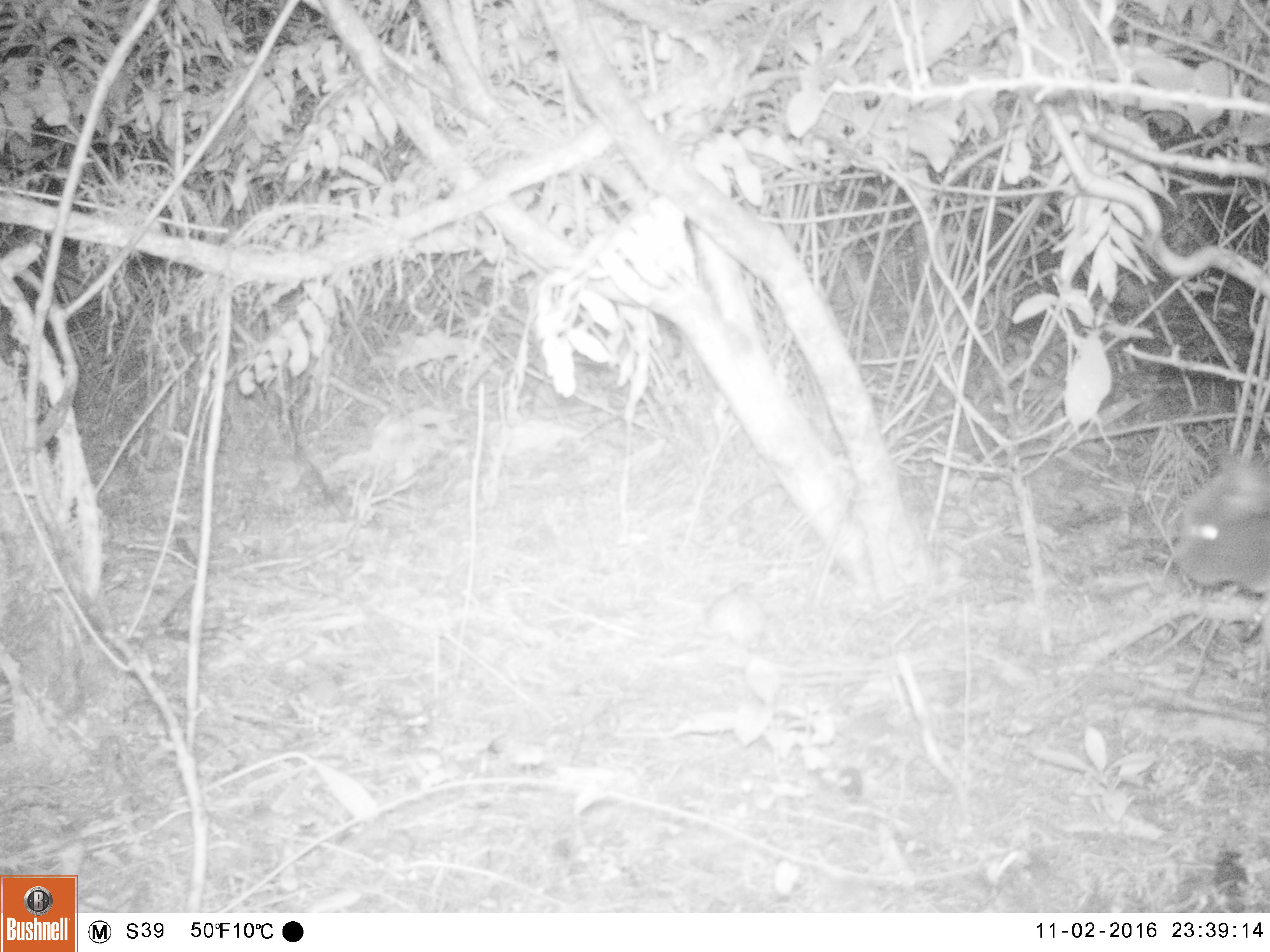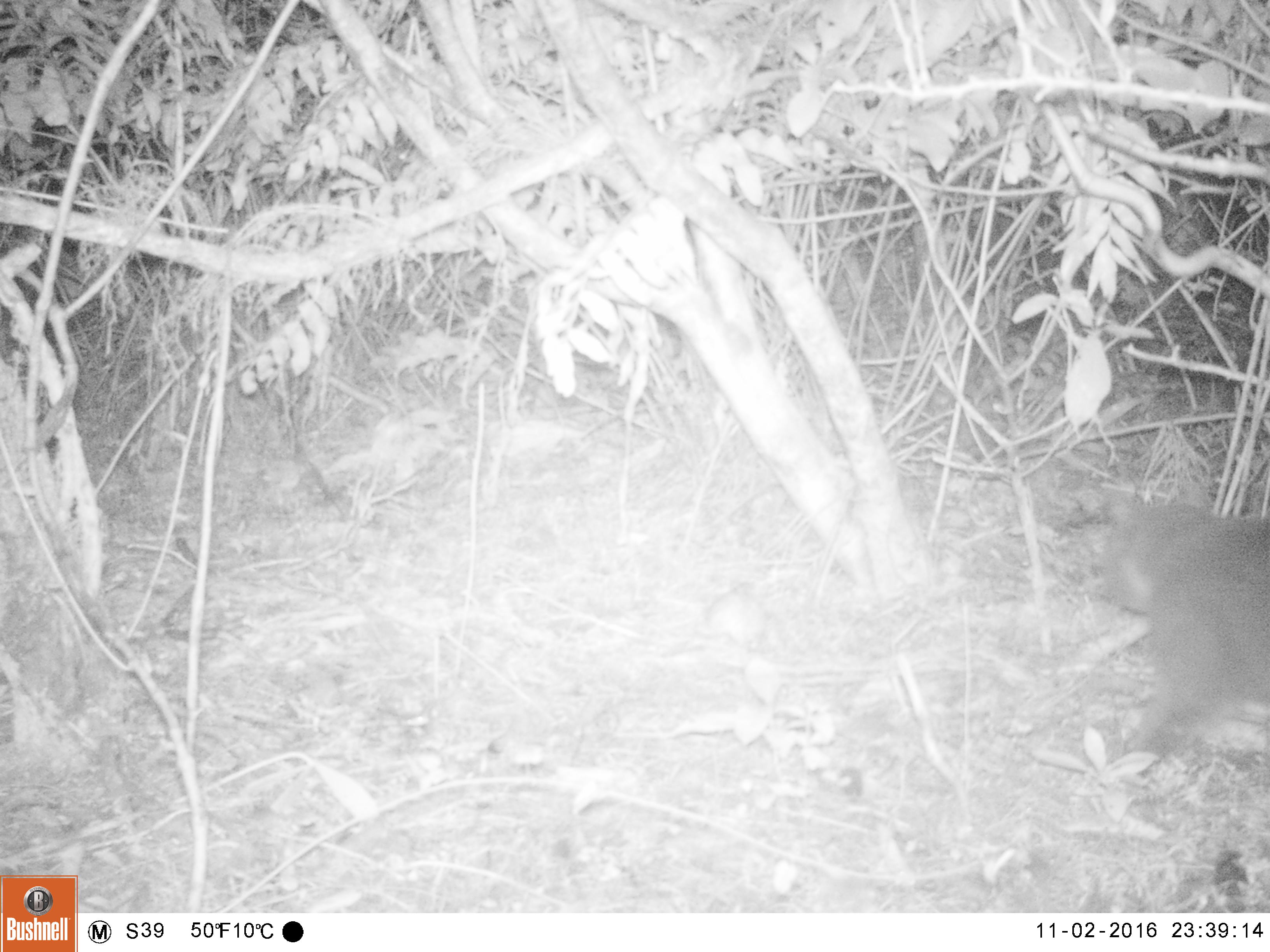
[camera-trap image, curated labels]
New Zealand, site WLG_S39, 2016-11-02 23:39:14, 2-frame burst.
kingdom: Animalia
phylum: Chordata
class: Mammalia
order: Carnivora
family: Felidae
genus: Felis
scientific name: Felis catus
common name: domestic cat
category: cat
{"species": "cat (domestic cat) (Felis catus)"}